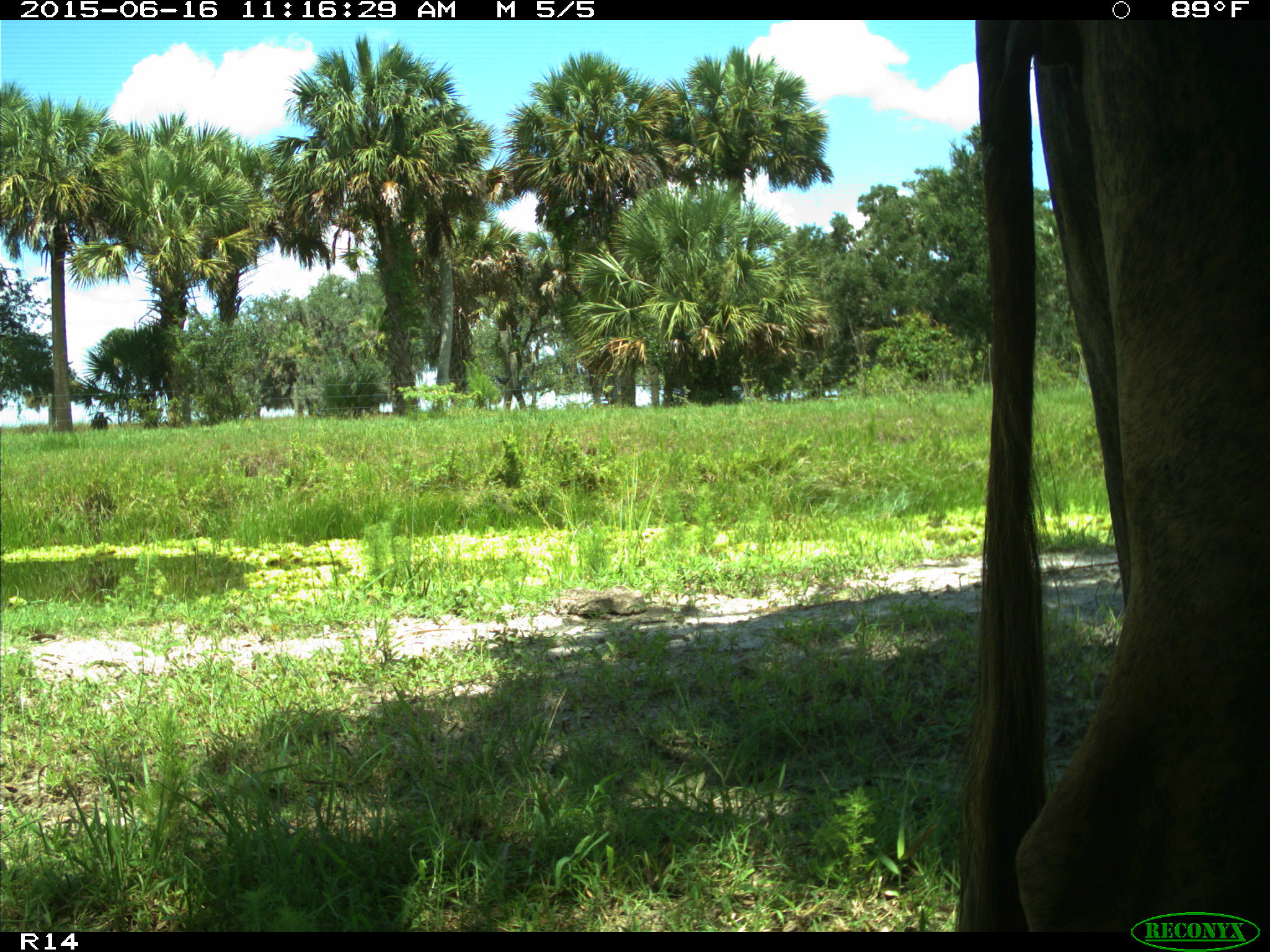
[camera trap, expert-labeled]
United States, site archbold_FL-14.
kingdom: Animalia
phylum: Chordata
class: Mammalia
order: Artiodactyla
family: Bovidae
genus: Bos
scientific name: Bos taurus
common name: domestic cow